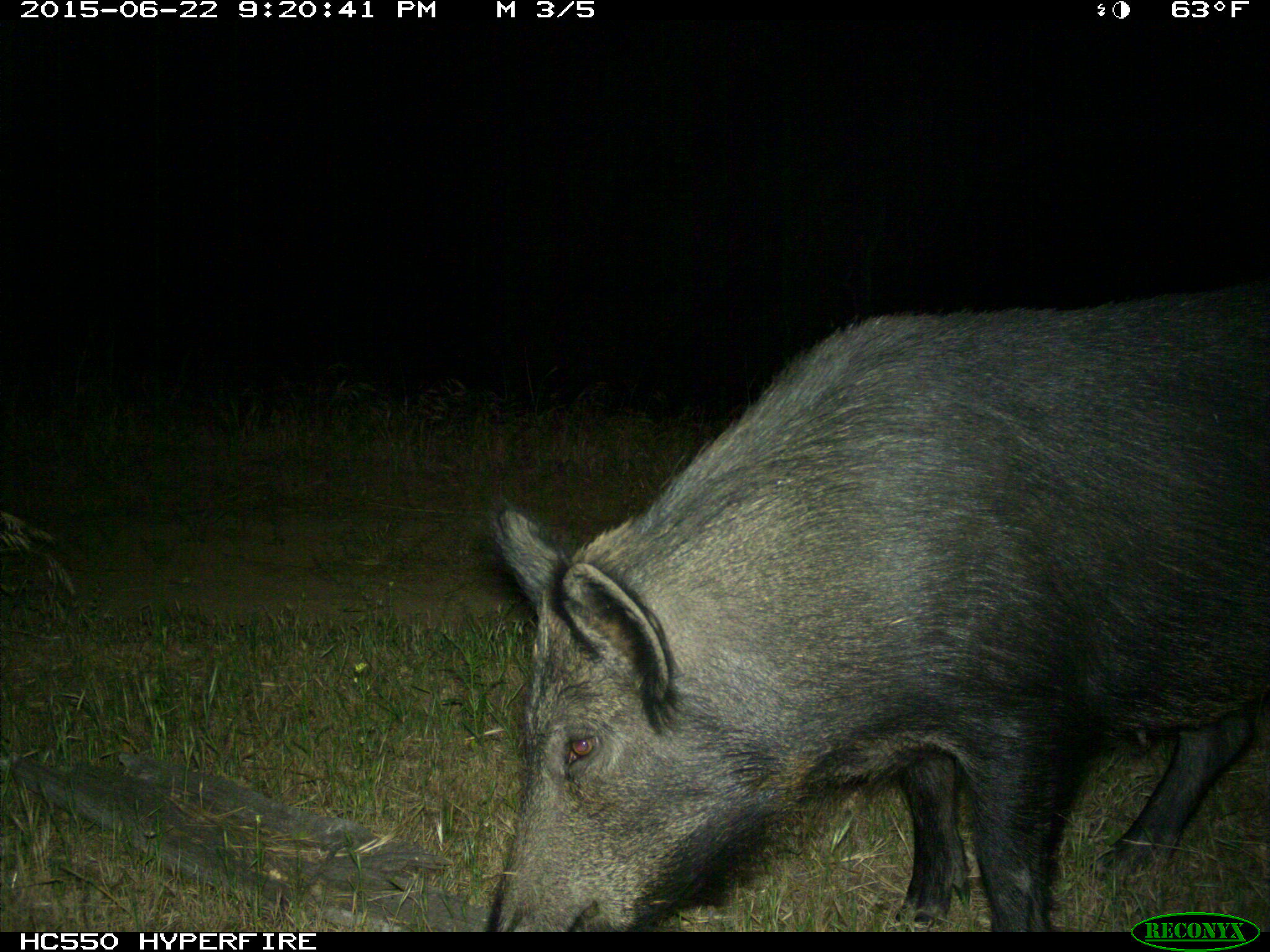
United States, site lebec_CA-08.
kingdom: Animalia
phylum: Chordata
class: Mammalia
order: Artiodactyla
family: Suidae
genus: Sus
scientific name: Sus scrofa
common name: wild boar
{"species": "Sus scrofa (wild boar)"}